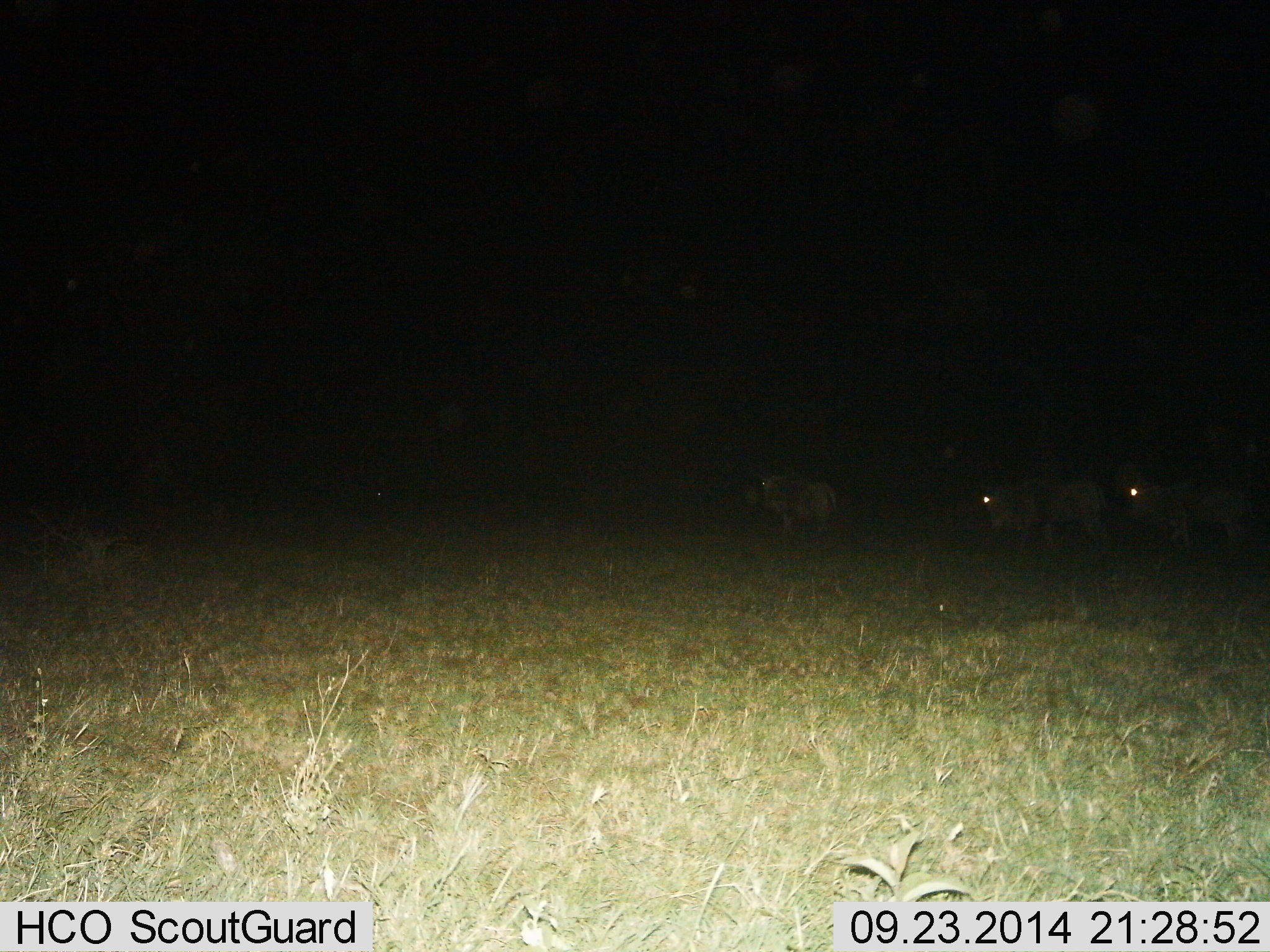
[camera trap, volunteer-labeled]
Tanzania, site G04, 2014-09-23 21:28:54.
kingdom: Animalia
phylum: Chordata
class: Mammalia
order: Artiodactyla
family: Bovidae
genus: Connochaetes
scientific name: Connochaetes taurinus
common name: blue wildebeest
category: wildebeest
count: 3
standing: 40%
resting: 10%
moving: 70%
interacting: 0%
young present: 0%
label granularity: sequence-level